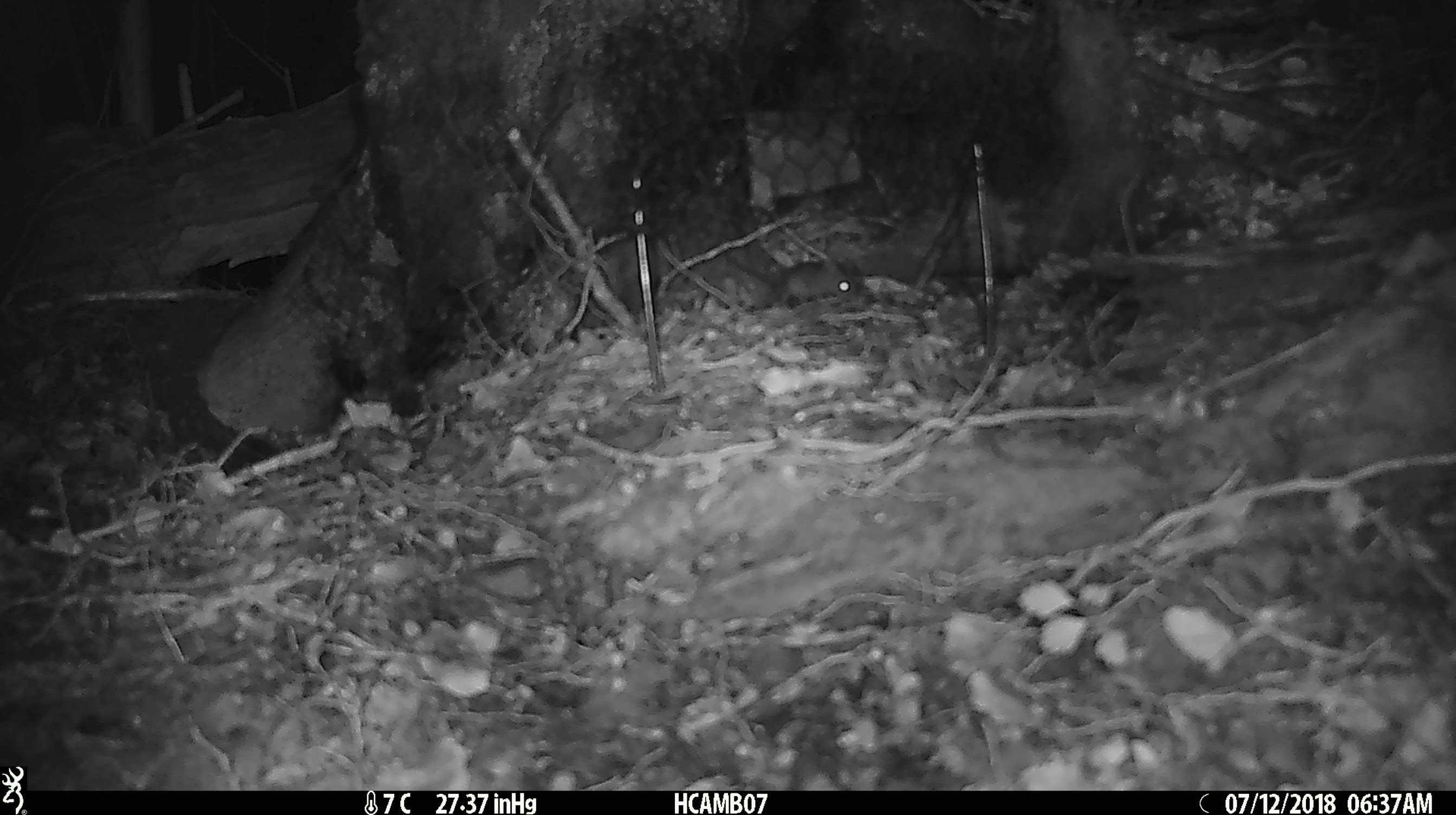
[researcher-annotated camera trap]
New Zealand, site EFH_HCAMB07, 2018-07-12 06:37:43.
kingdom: Animalia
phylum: Chordata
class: Mammalia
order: Rodentia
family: Muridae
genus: Mus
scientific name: Mus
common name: mouse